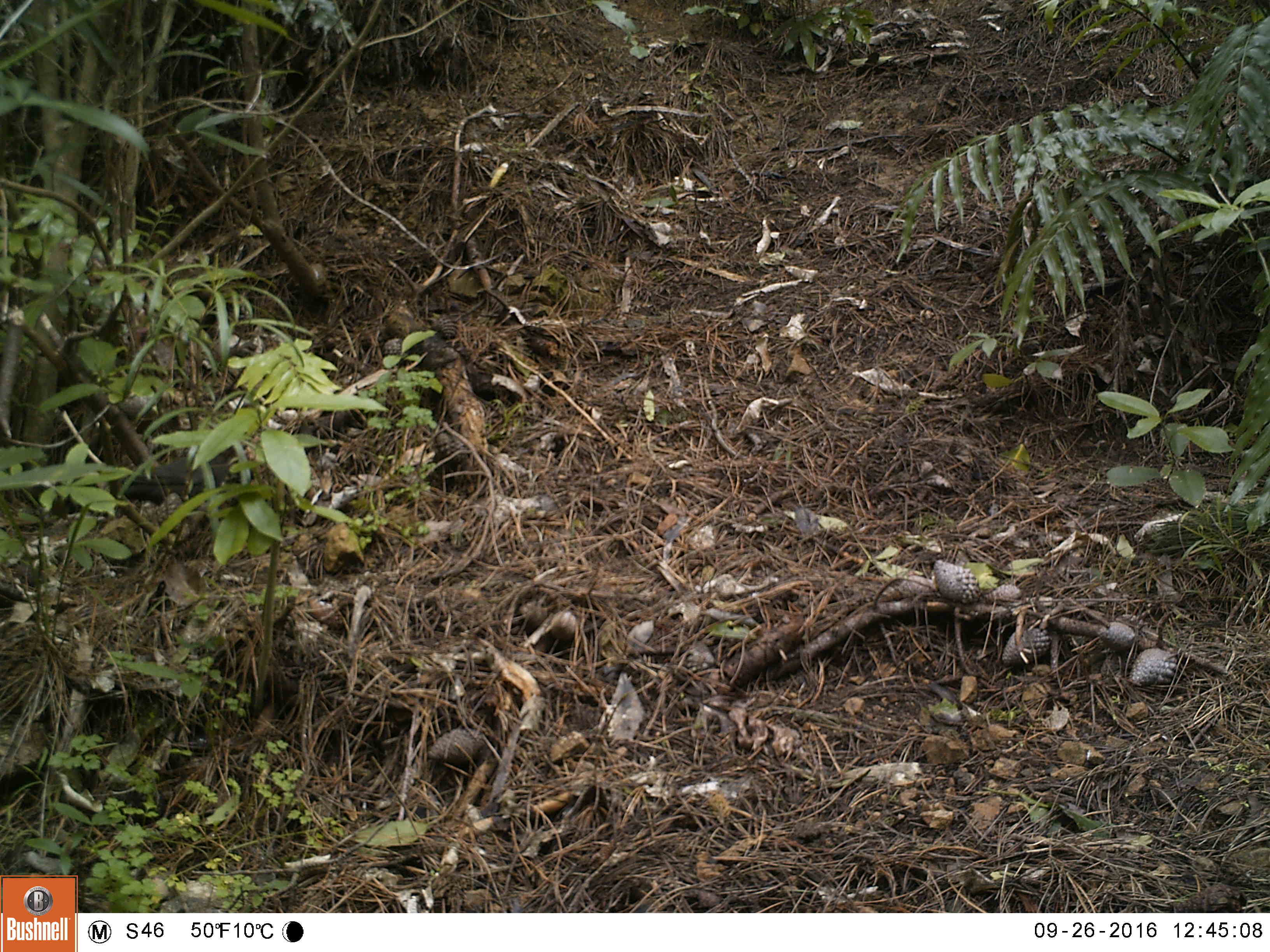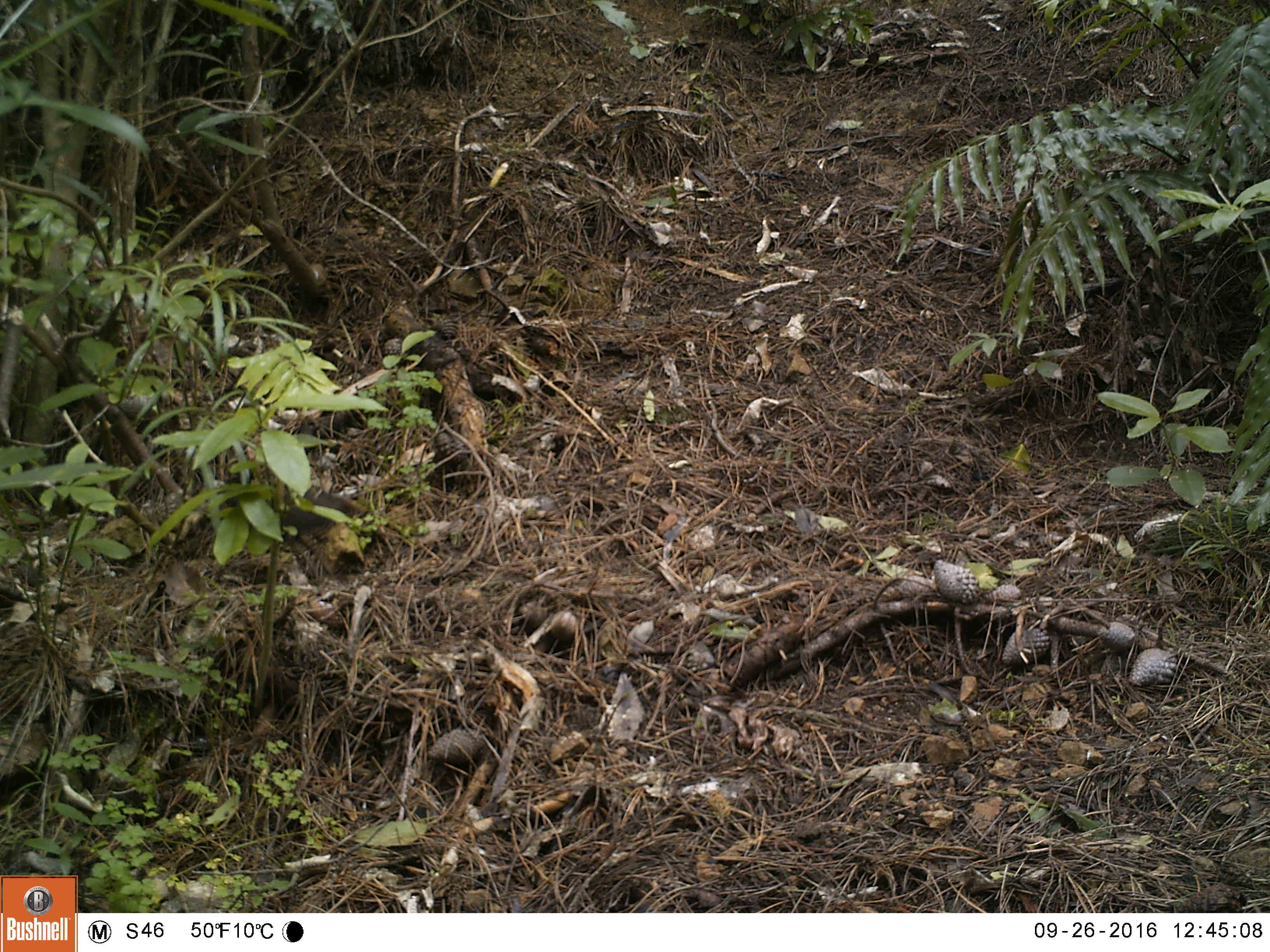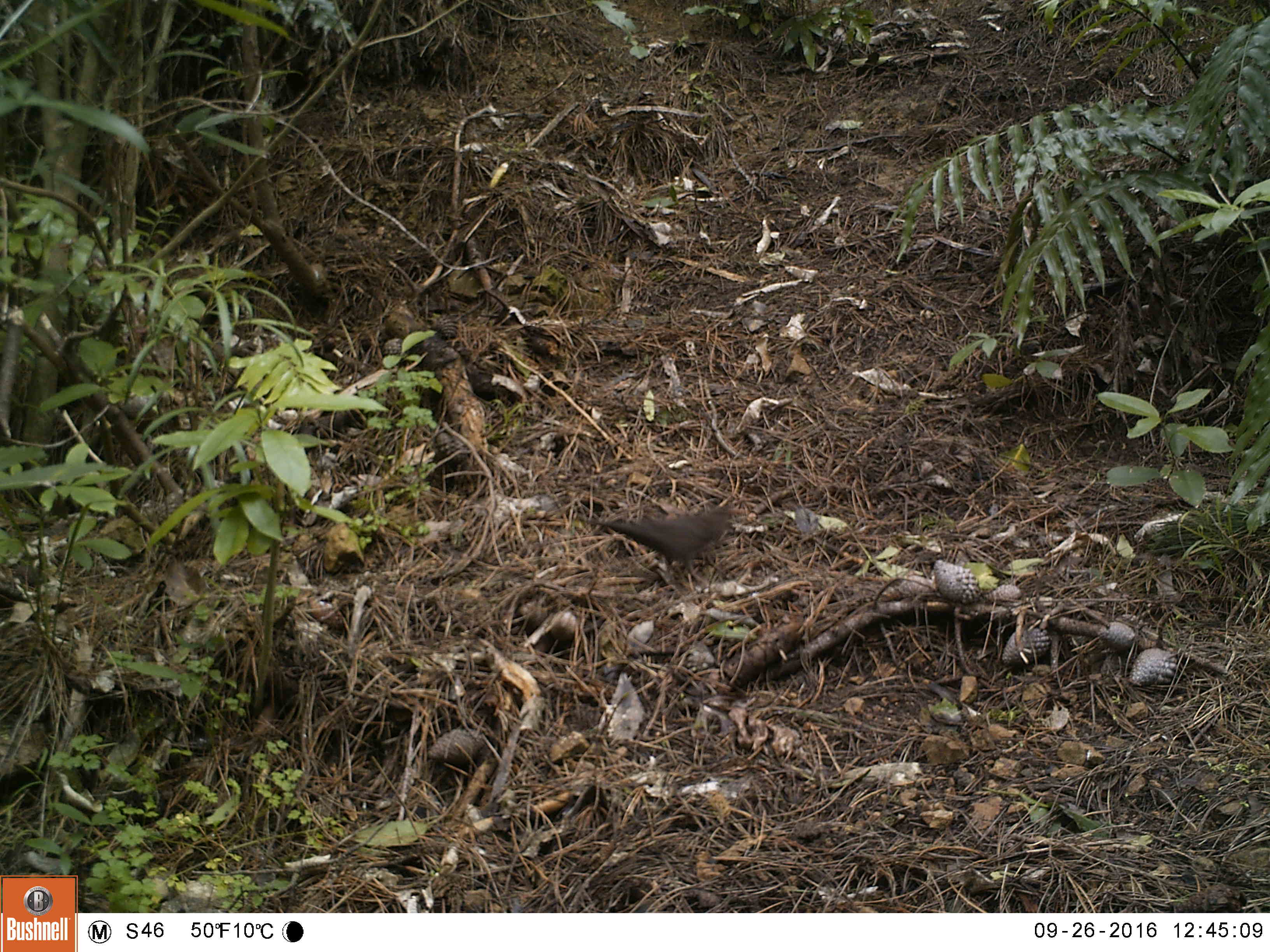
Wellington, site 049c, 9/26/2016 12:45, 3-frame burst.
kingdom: Animalia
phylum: Chordata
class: Aves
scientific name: Aves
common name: bird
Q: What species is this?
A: Bird (Aves).